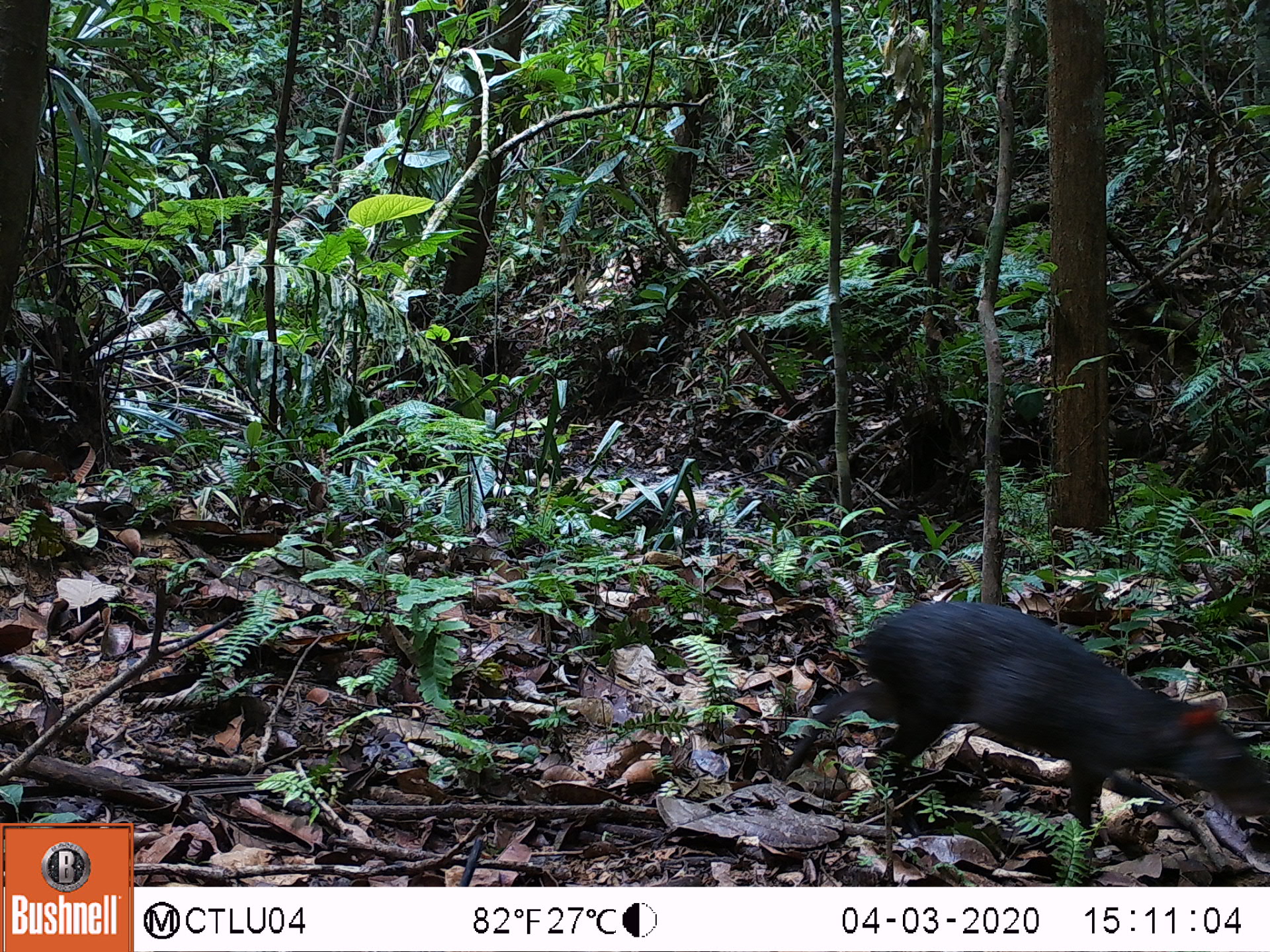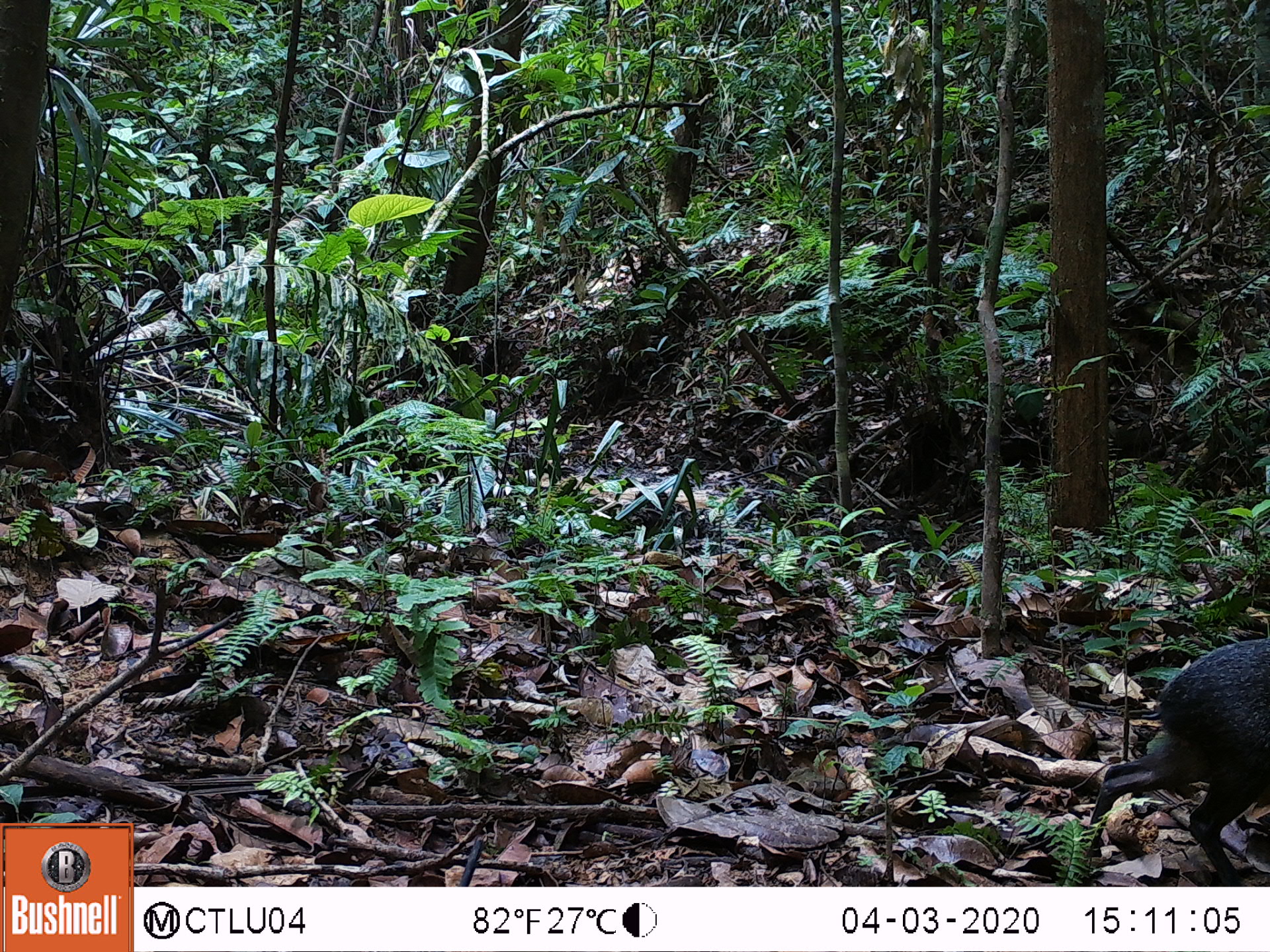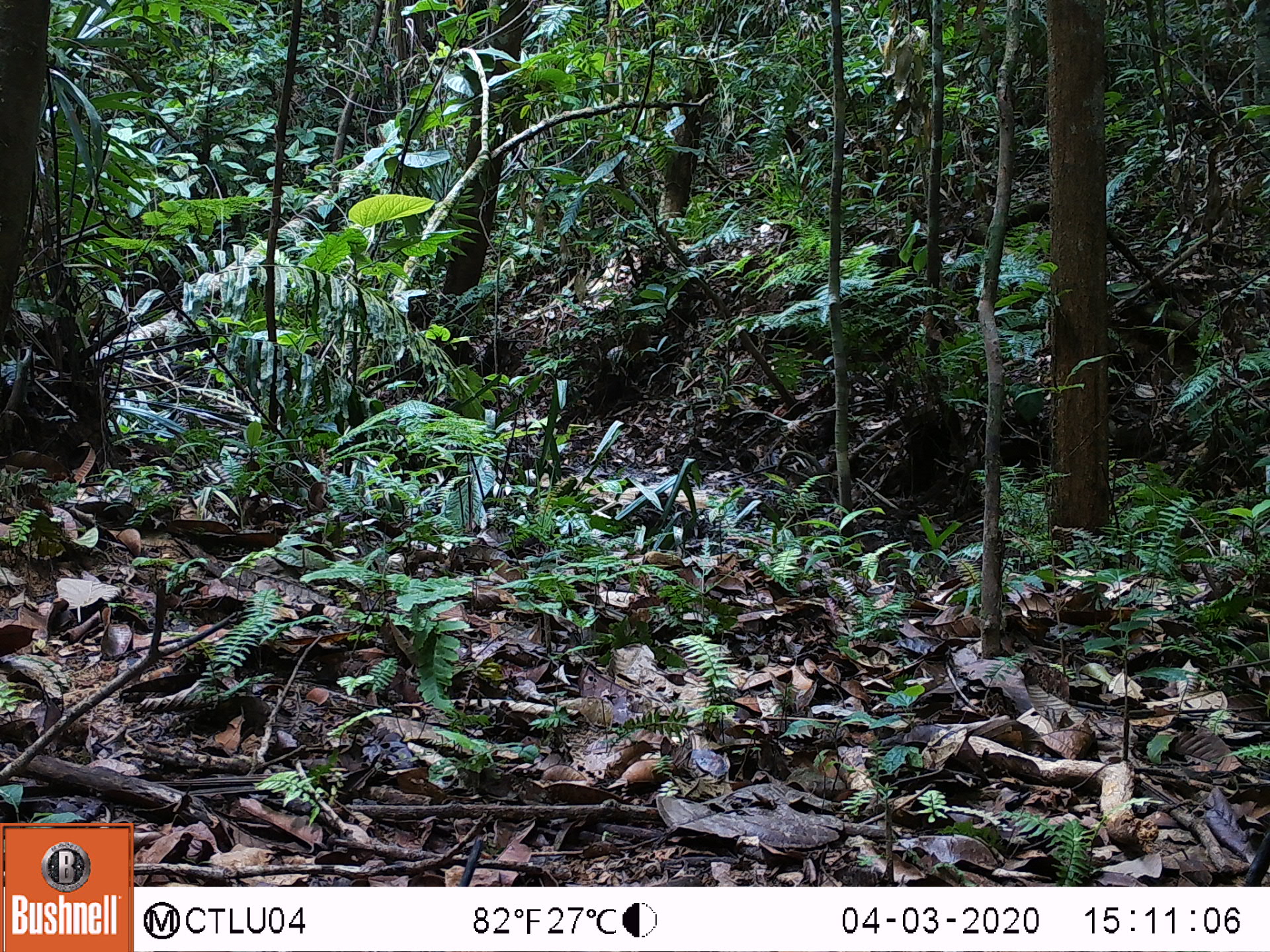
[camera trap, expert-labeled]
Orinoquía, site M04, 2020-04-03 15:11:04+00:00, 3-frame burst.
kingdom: Animalia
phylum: Chordata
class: Mammalia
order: Rodentia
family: Dasyproctidae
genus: Dasyprocta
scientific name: Dasyprocta fuliginosa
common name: black agouti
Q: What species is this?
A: Black agouti (Dasyprocta fuliginosa).